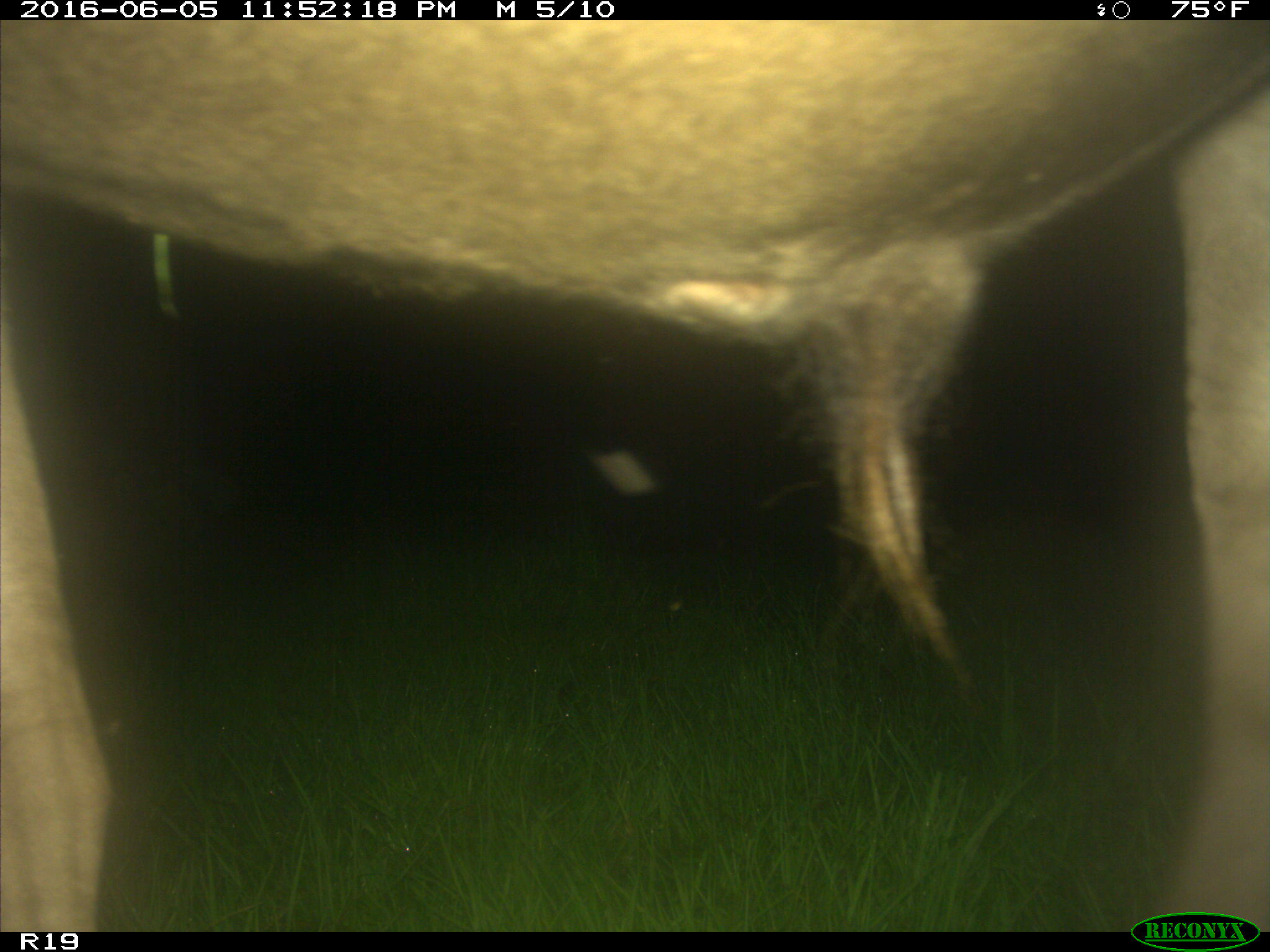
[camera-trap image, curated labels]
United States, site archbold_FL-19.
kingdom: Animalia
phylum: Chordata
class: Mammalia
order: Artiodactyla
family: Bovidae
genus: Bos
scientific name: Bos taurus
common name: domestic cow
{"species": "Bos taurus (domestic cow)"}